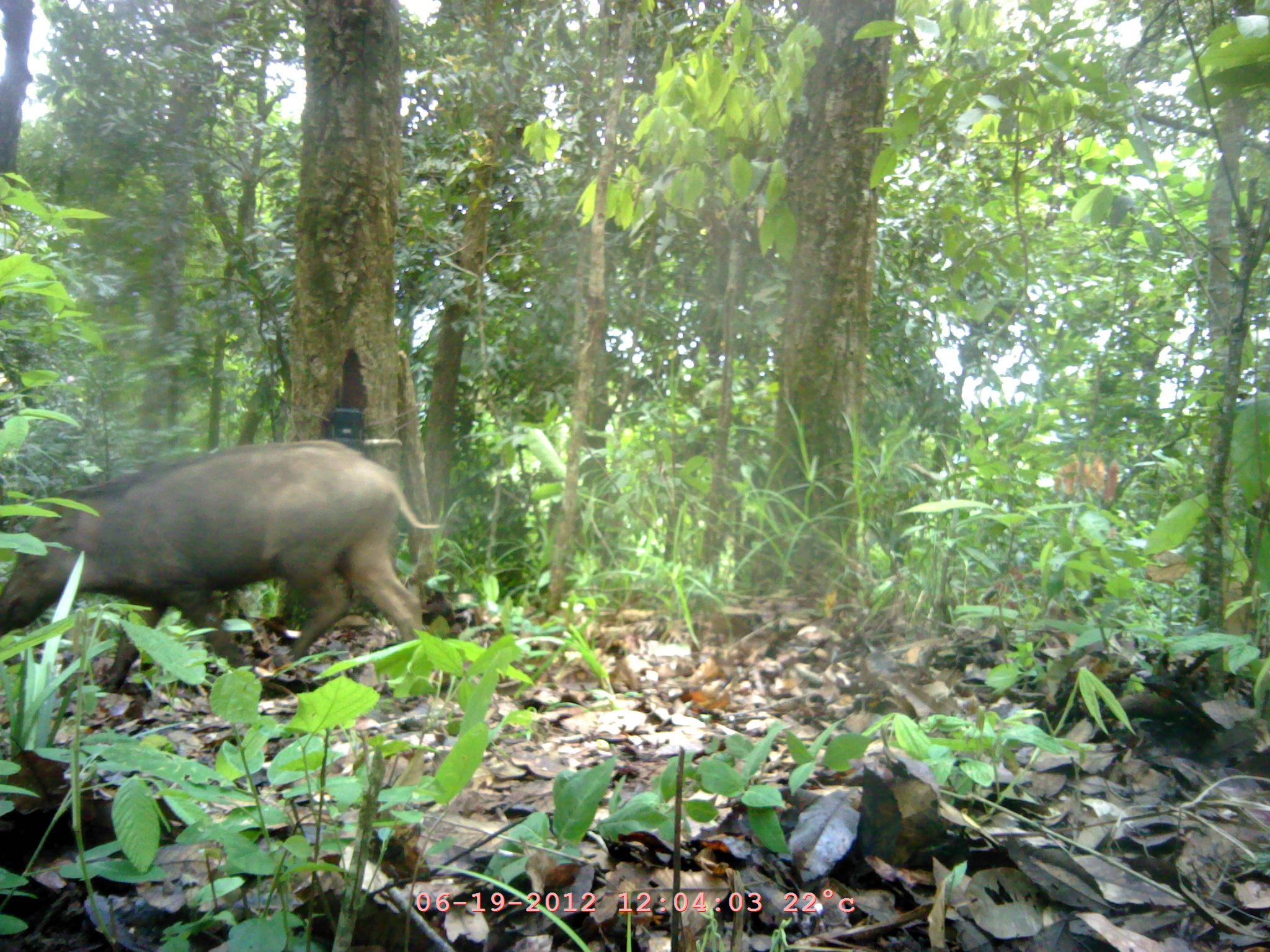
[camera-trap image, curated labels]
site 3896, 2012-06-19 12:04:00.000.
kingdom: Animalia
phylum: Chordata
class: Mammalia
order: Artiodactyla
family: Suidae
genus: Sus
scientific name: Sus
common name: pigs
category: sus sp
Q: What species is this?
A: Sus sp (pigs) (Sus).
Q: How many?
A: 1.